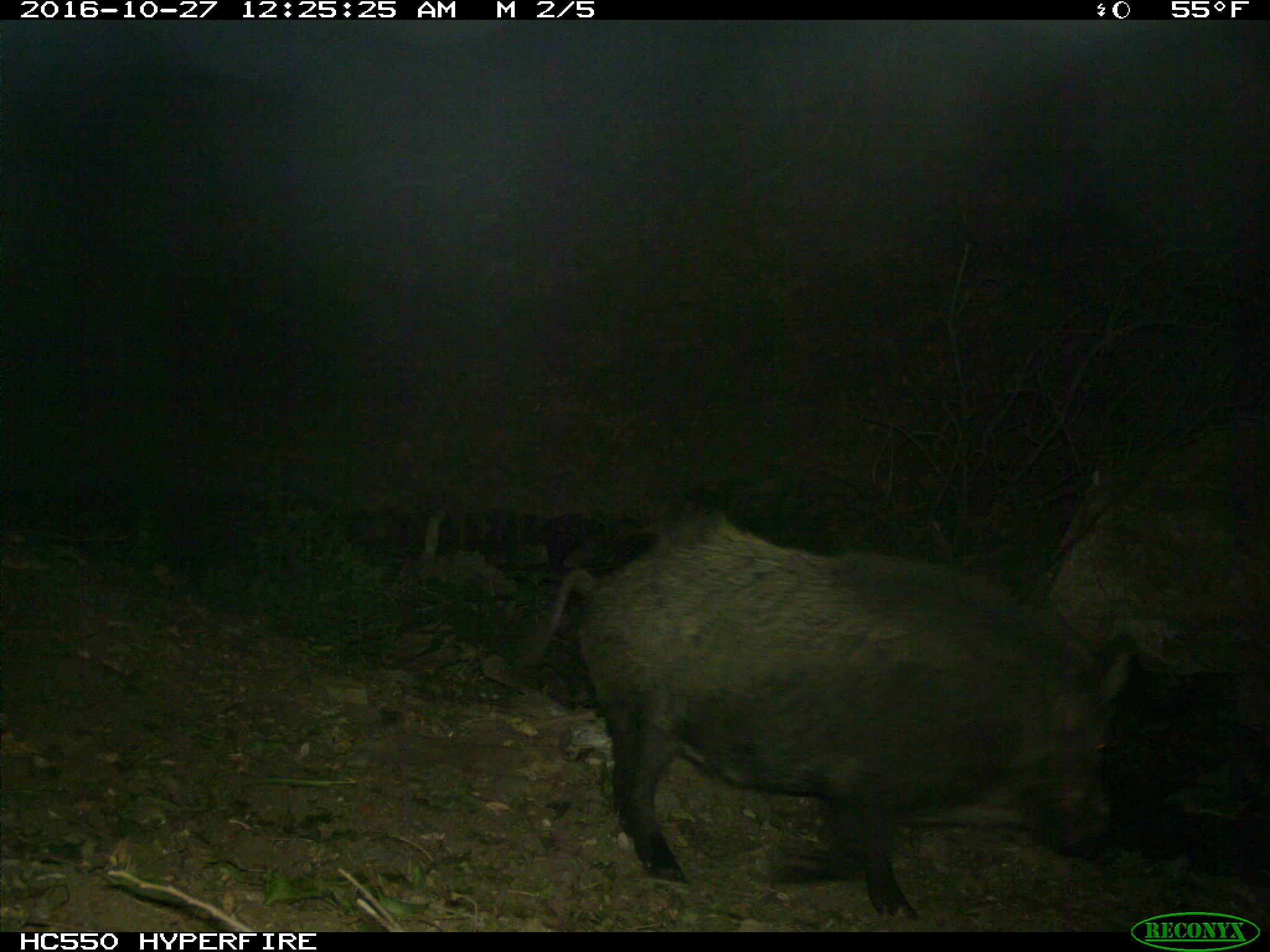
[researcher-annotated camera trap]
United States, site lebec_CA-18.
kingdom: Animalia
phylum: Chordata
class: Mammalia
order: Artiodactyla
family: Suidae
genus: Sus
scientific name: Sus scrofa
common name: wild boar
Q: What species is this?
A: Sus scrofa (wild boar).